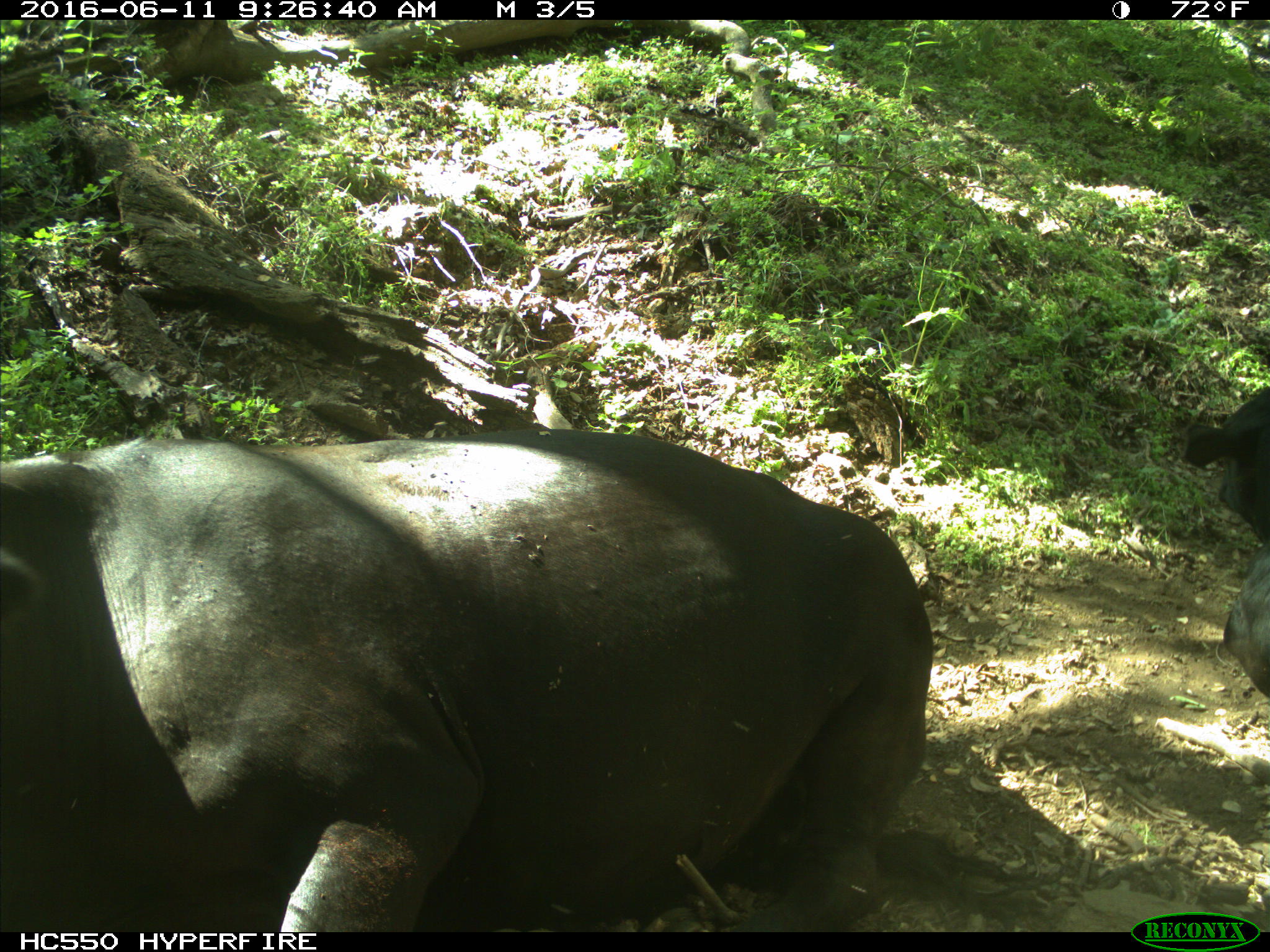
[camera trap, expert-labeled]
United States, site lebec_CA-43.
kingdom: Animalia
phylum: Chordata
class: Mammalia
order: Artiodactyla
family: Bovidae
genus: Bos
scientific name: Bos taurus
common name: domestic cow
Bos taurus (domestic cow).